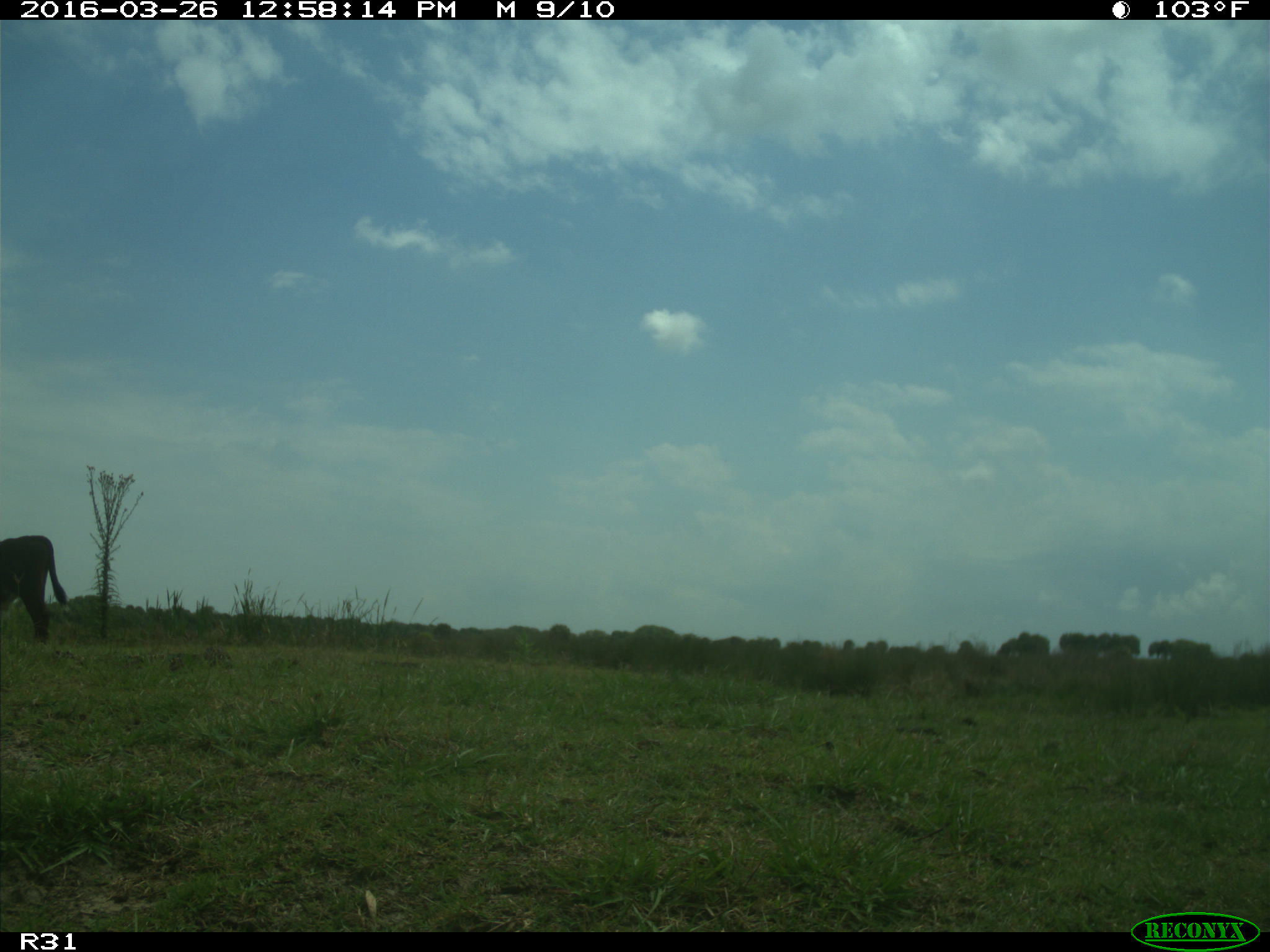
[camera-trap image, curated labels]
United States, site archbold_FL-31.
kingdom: Animalia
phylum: Chordata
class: Mammalia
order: Artiodactyla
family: Bovidae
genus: Bos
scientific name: Bos taurus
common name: domestic cow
Bos taurus (domestic cow).